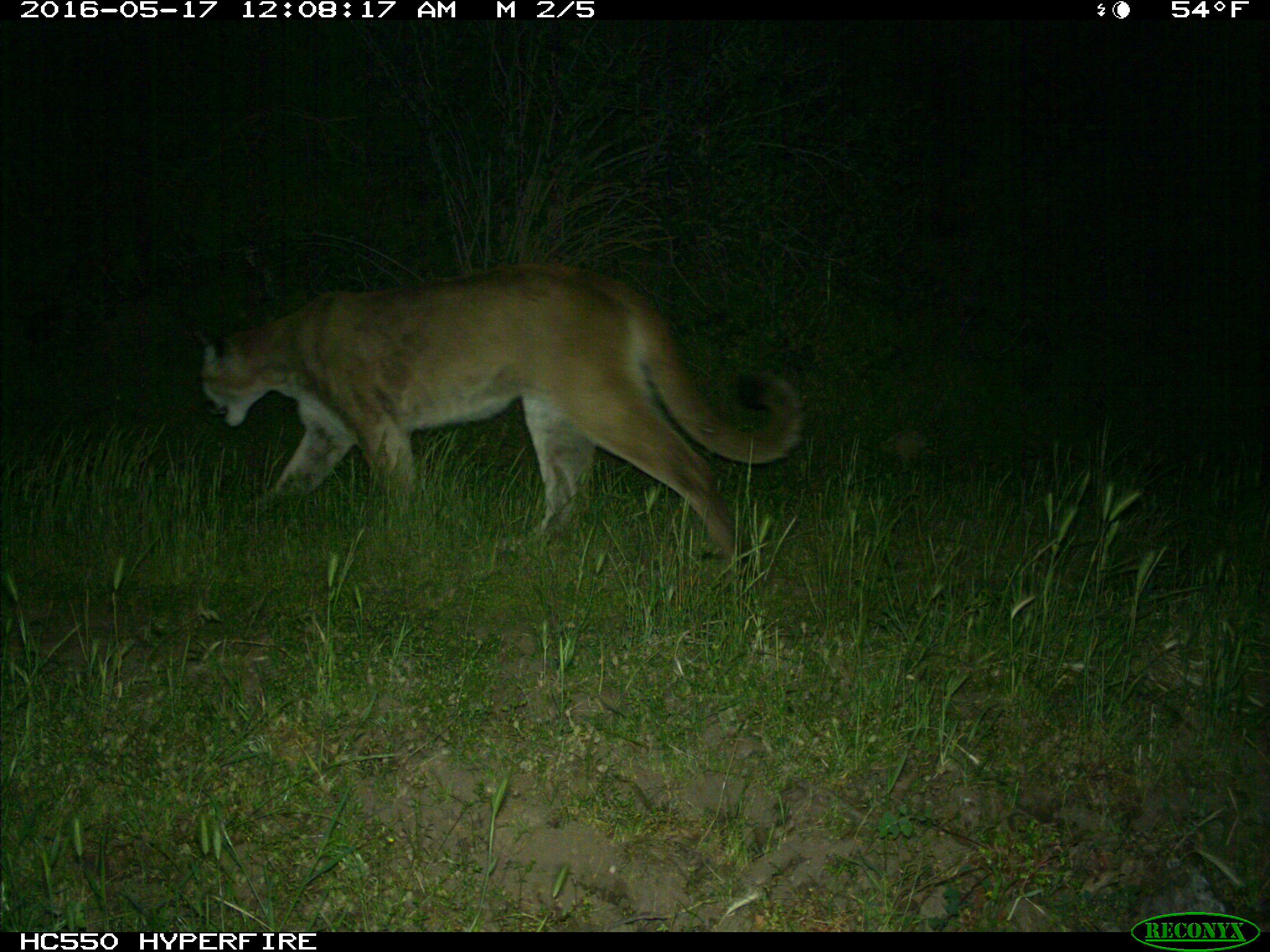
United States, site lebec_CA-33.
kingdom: Animalia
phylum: Chordata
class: Mammalia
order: Carnivora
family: Felidae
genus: Puma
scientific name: Puma concolor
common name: mountain lion